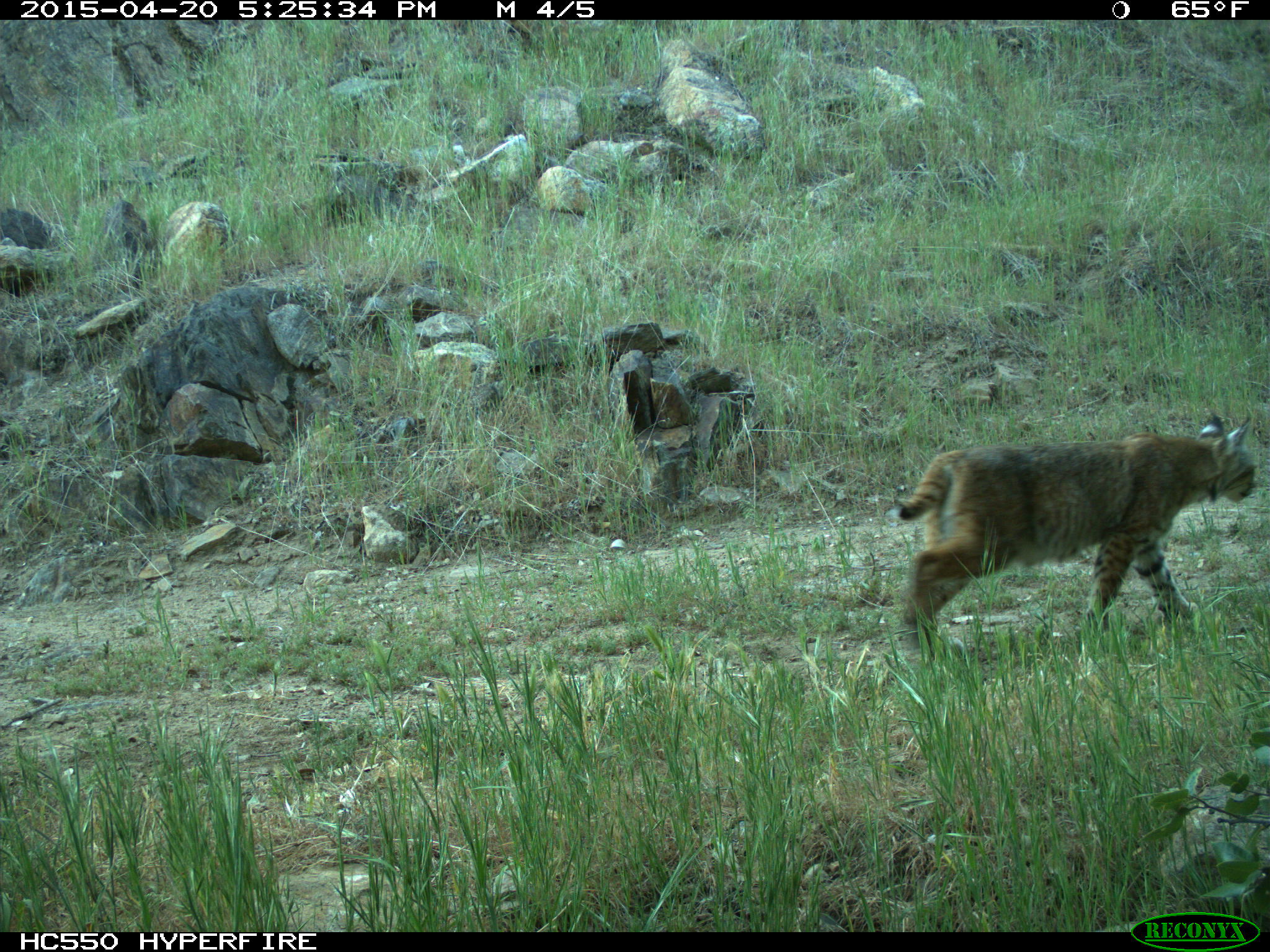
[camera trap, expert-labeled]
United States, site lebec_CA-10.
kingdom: Animalia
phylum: Chordata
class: Mammalia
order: Carnivora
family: Felidae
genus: Lynx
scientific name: Lynx rufus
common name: bobcat